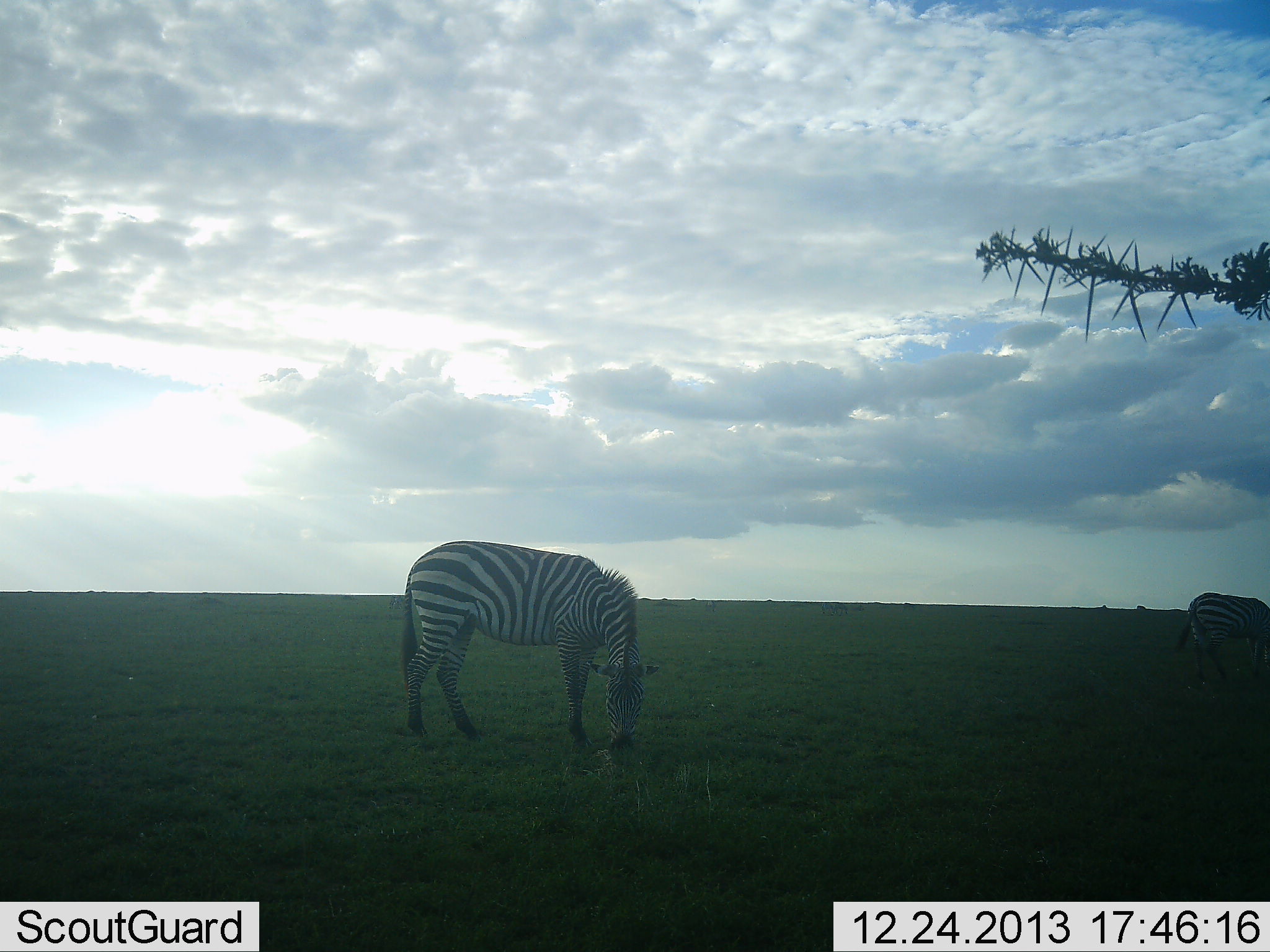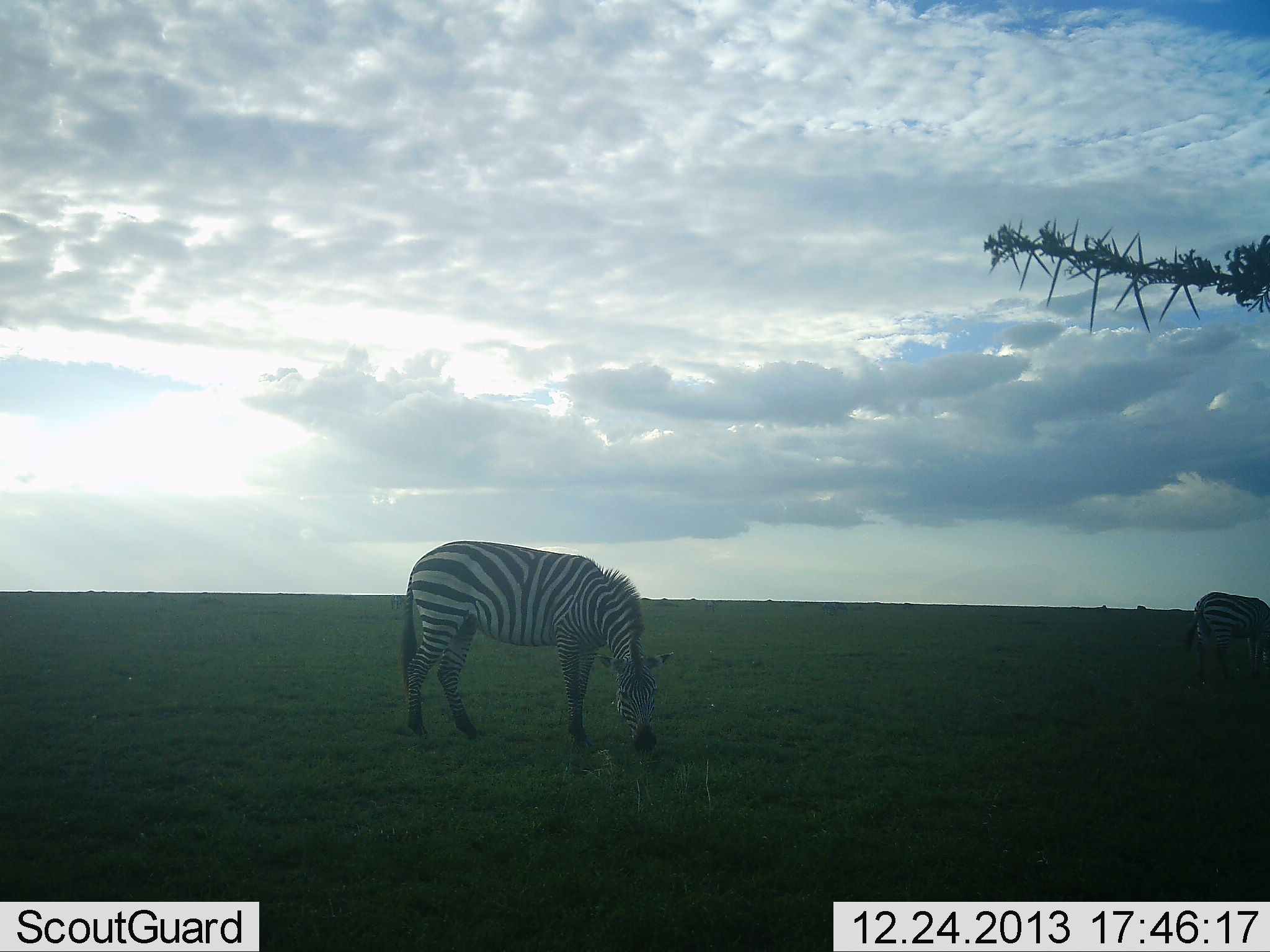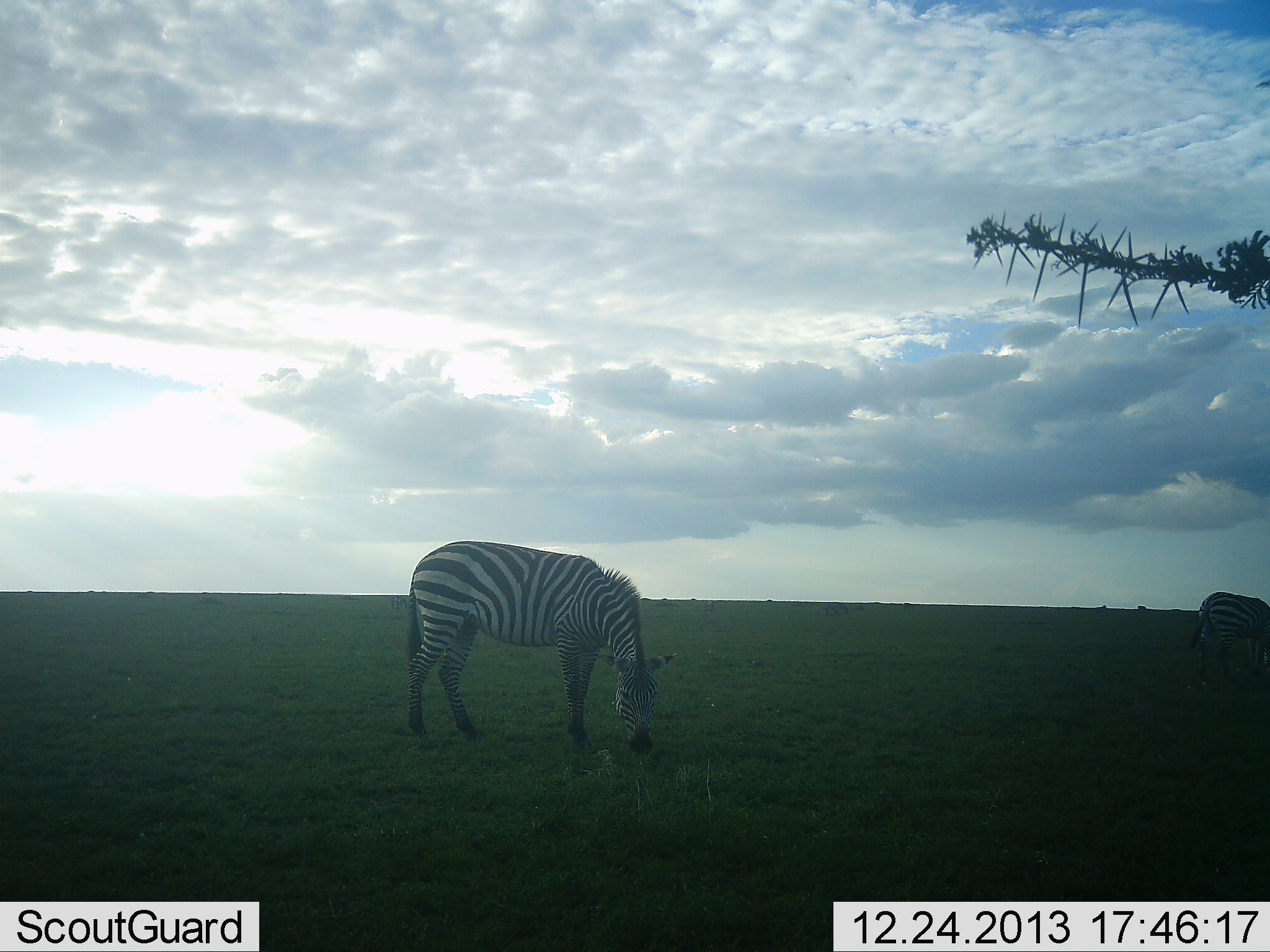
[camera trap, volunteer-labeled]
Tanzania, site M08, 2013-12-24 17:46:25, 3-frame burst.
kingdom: Animalia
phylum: Chordata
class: Mammalia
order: Perissodactyla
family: Equidae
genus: Equus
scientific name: Equus quagga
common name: plains zebra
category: zebra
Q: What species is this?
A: Zebra (plains zebra) (Equus quagga).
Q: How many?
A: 2.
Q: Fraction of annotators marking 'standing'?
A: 40%.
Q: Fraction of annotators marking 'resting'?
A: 0%.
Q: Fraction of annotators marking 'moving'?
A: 0%.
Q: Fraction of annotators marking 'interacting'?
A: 0%.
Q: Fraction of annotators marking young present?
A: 0%.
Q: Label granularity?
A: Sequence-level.